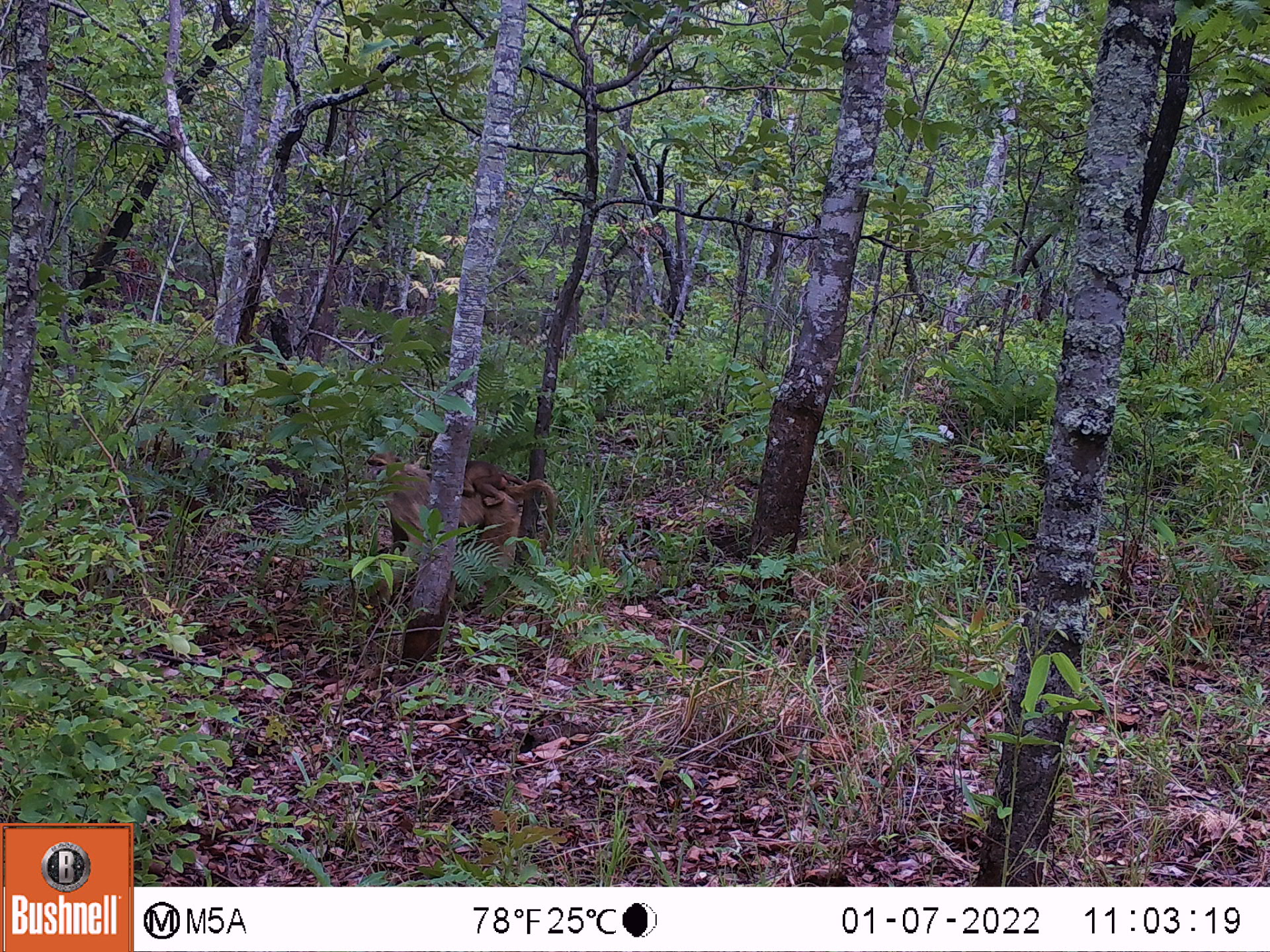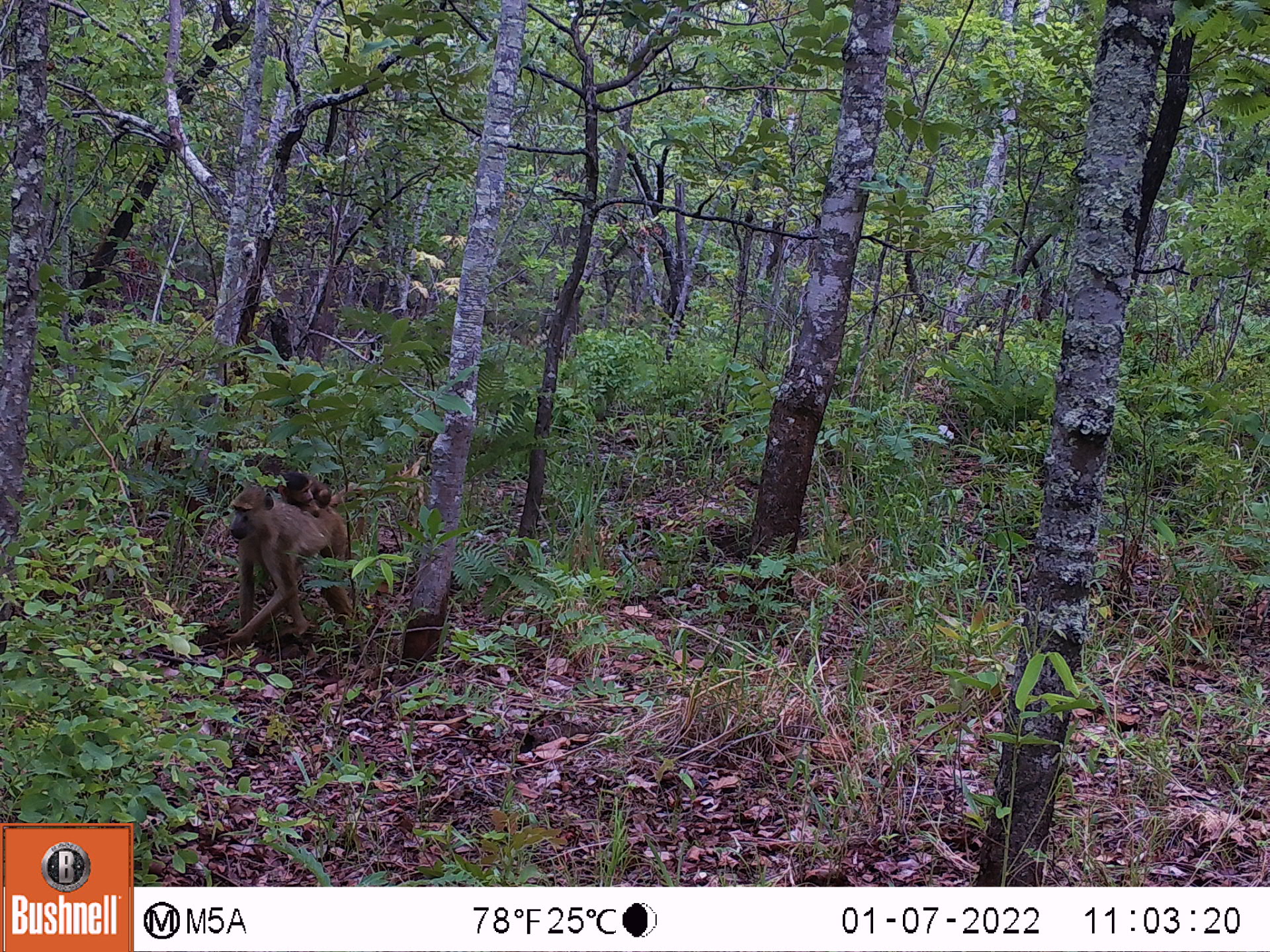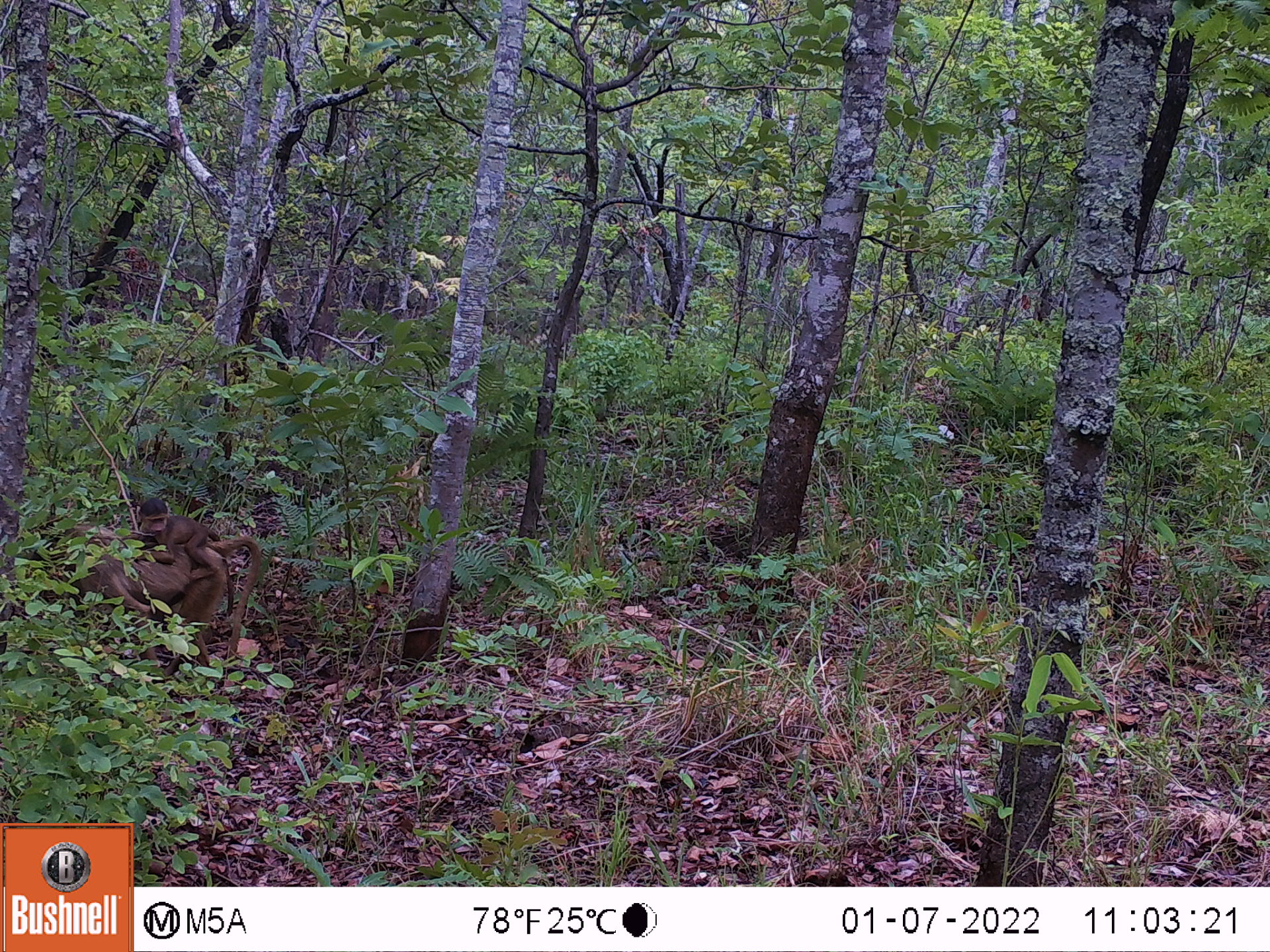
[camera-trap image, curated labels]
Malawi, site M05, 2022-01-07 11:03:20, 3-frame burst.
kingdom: Animalia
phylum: Chordata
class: Mammalia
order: Primates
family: Cercopithecidae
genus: Papio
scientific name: Papio cynocephalus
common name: yellow baboon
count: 2